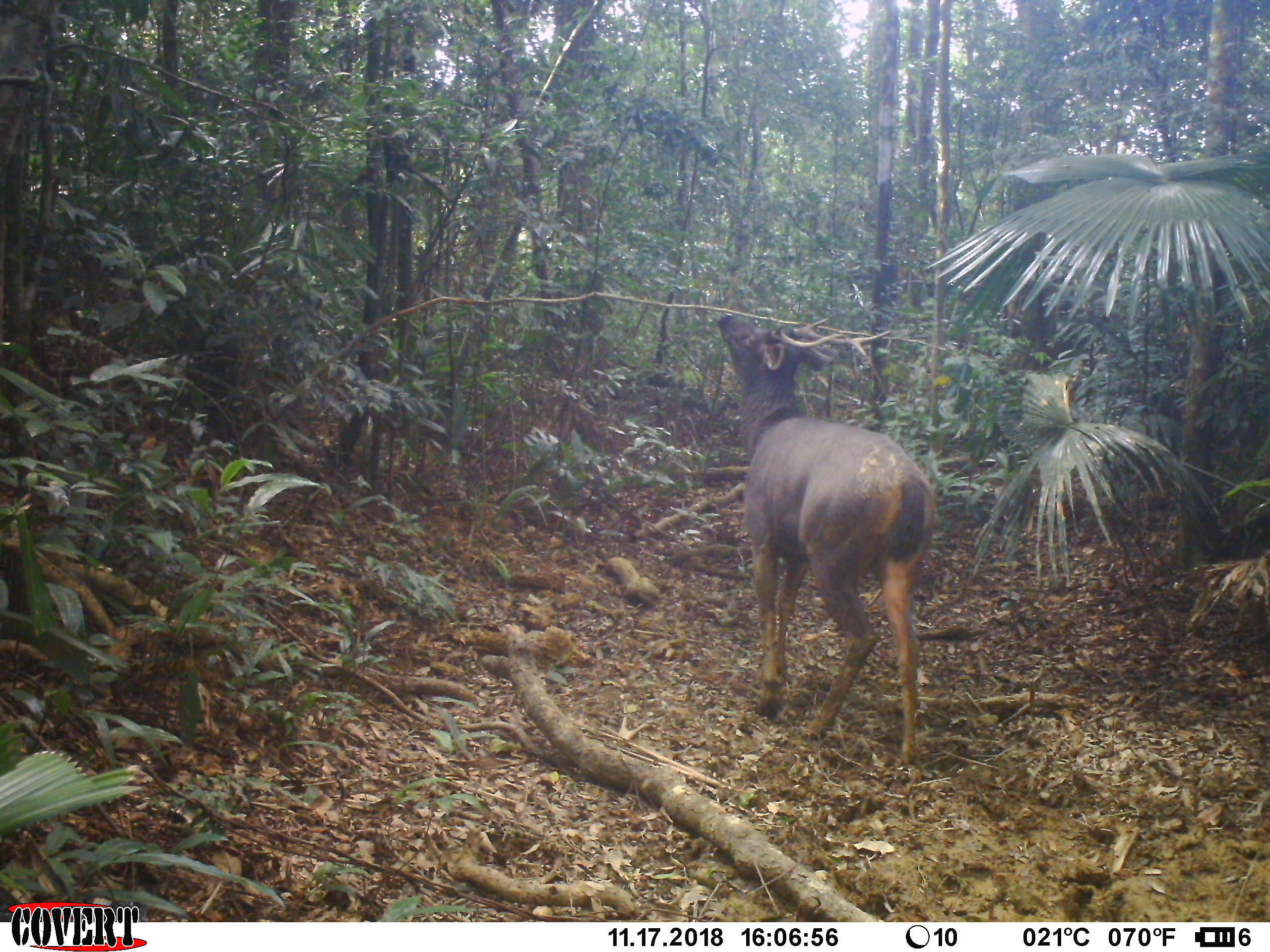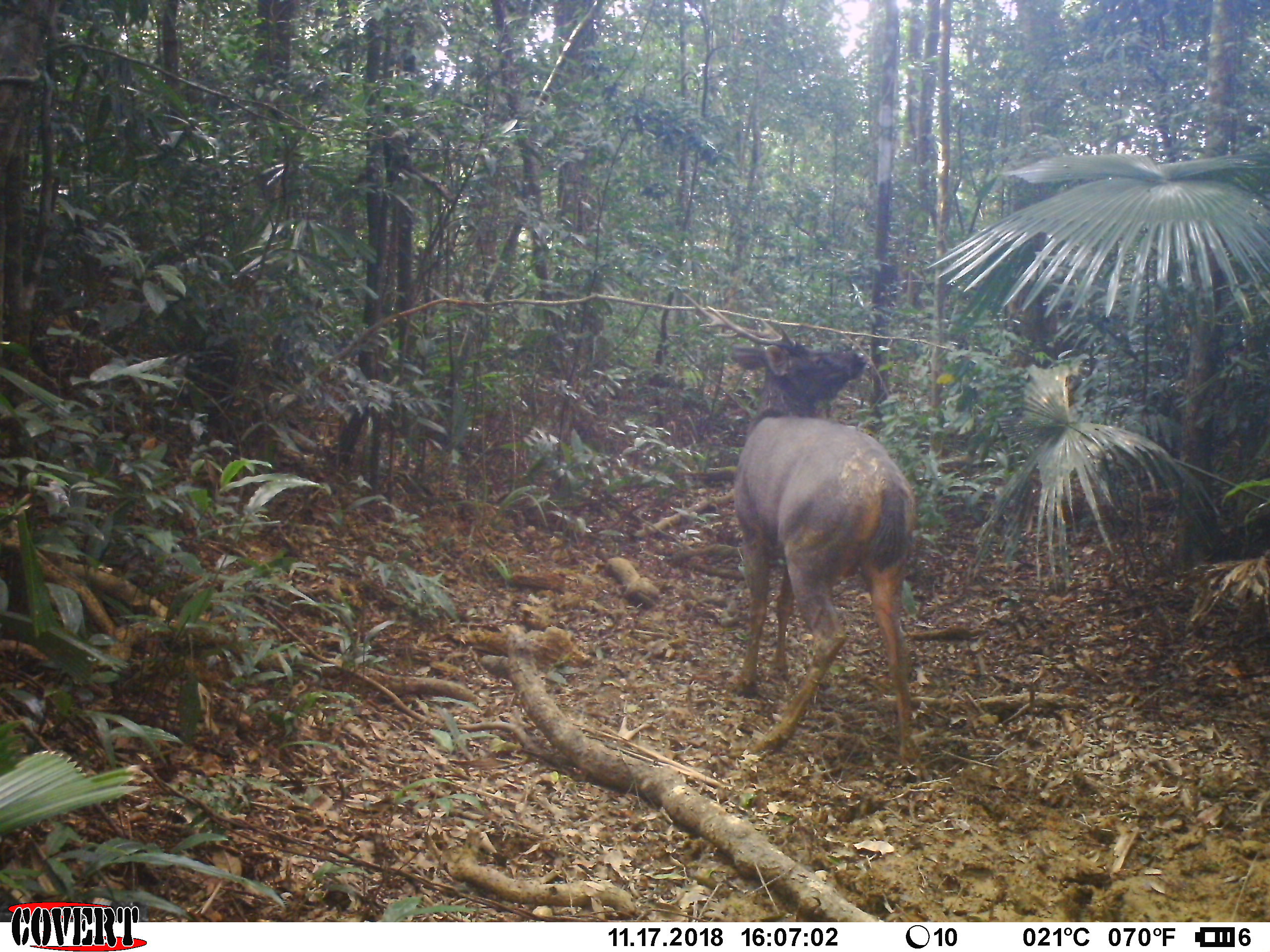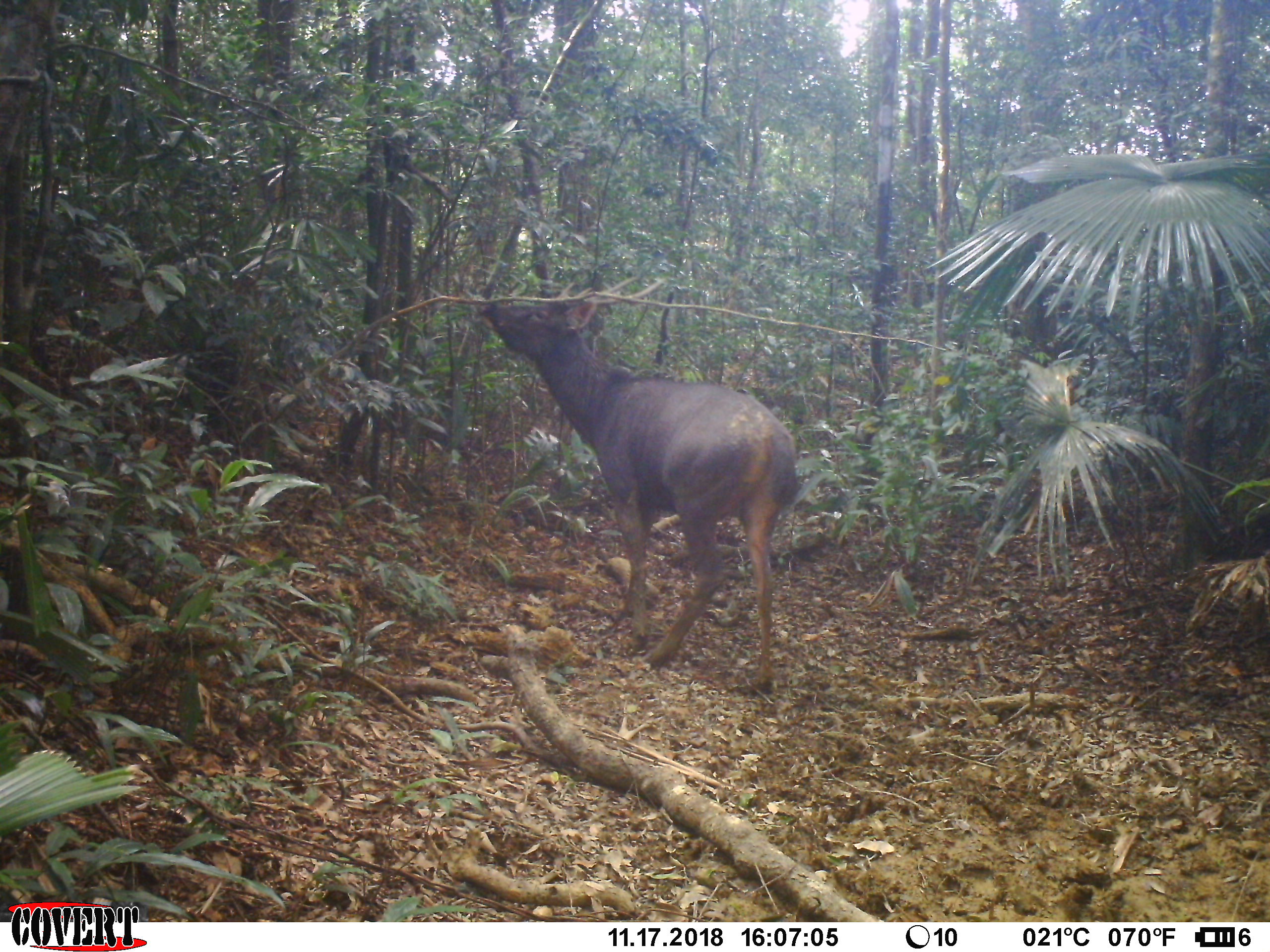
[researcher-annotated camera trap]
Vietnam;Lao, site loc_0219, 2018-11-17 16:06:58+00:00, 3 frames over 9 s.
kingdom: Animalia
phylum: Chordata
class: Mammalia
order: Artiodactyla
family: Cervidae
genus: Rusa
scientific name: Rusa unicolor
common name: sambar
Sambar (Rusa unicolor). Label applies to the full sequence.